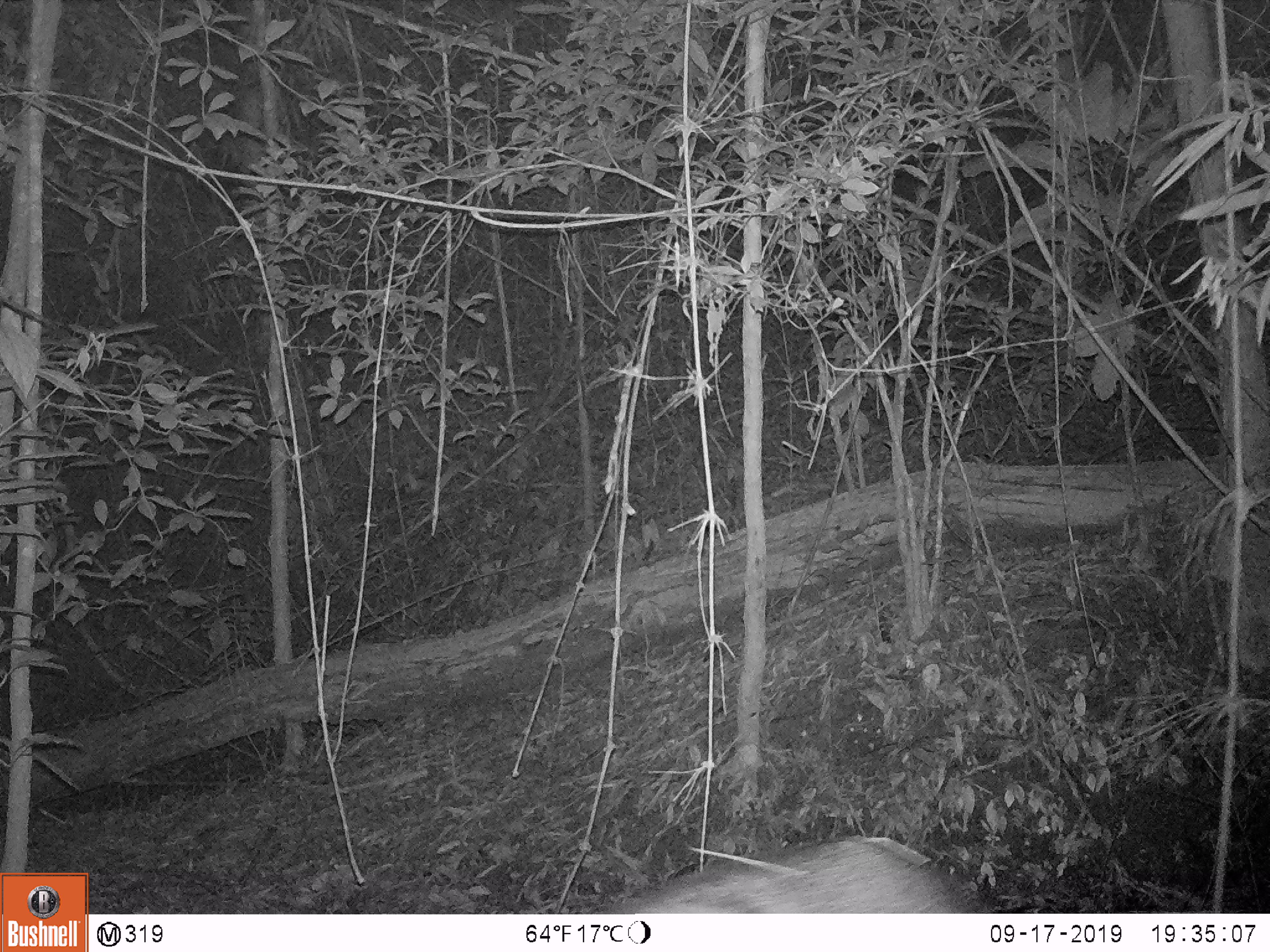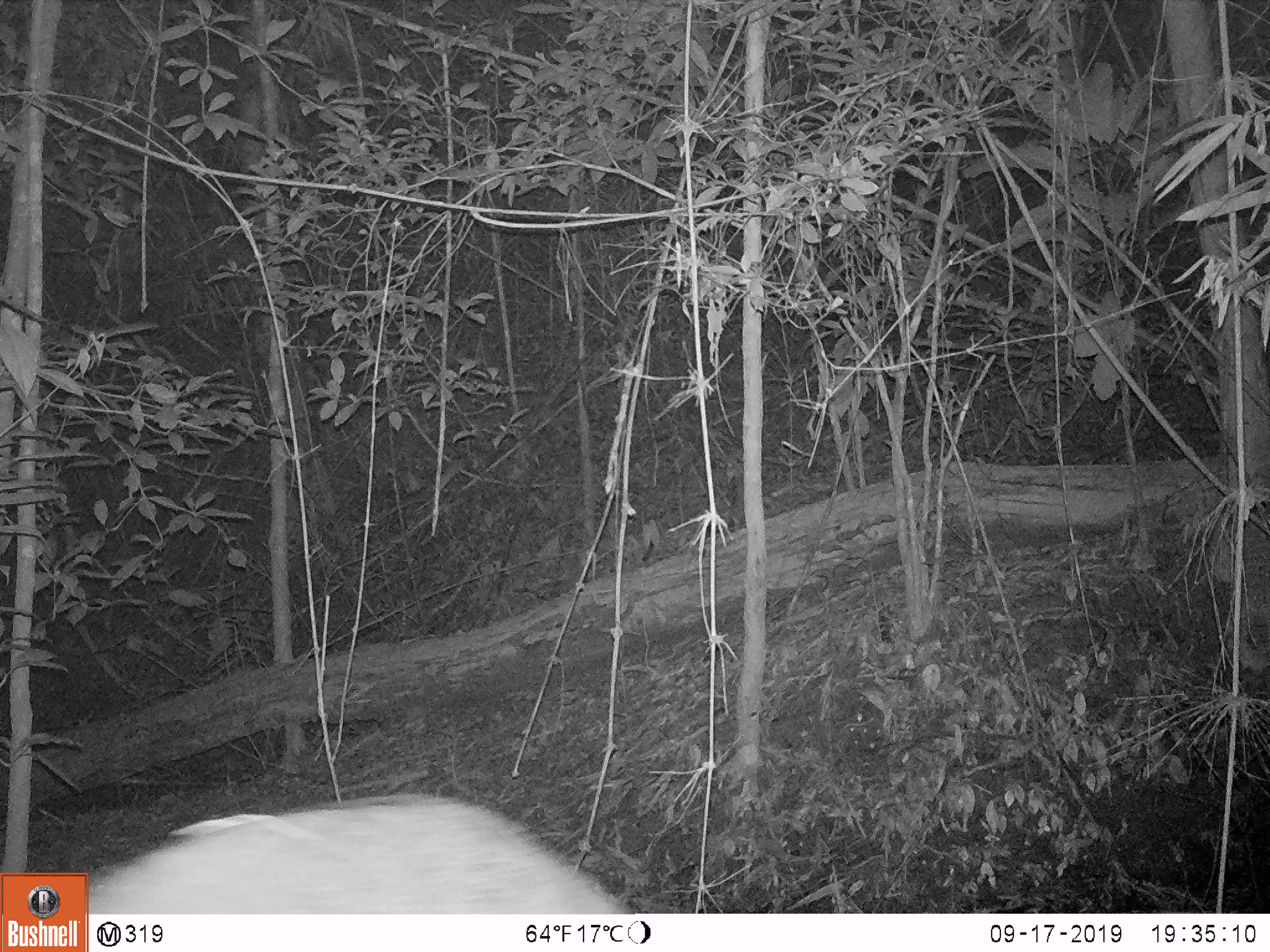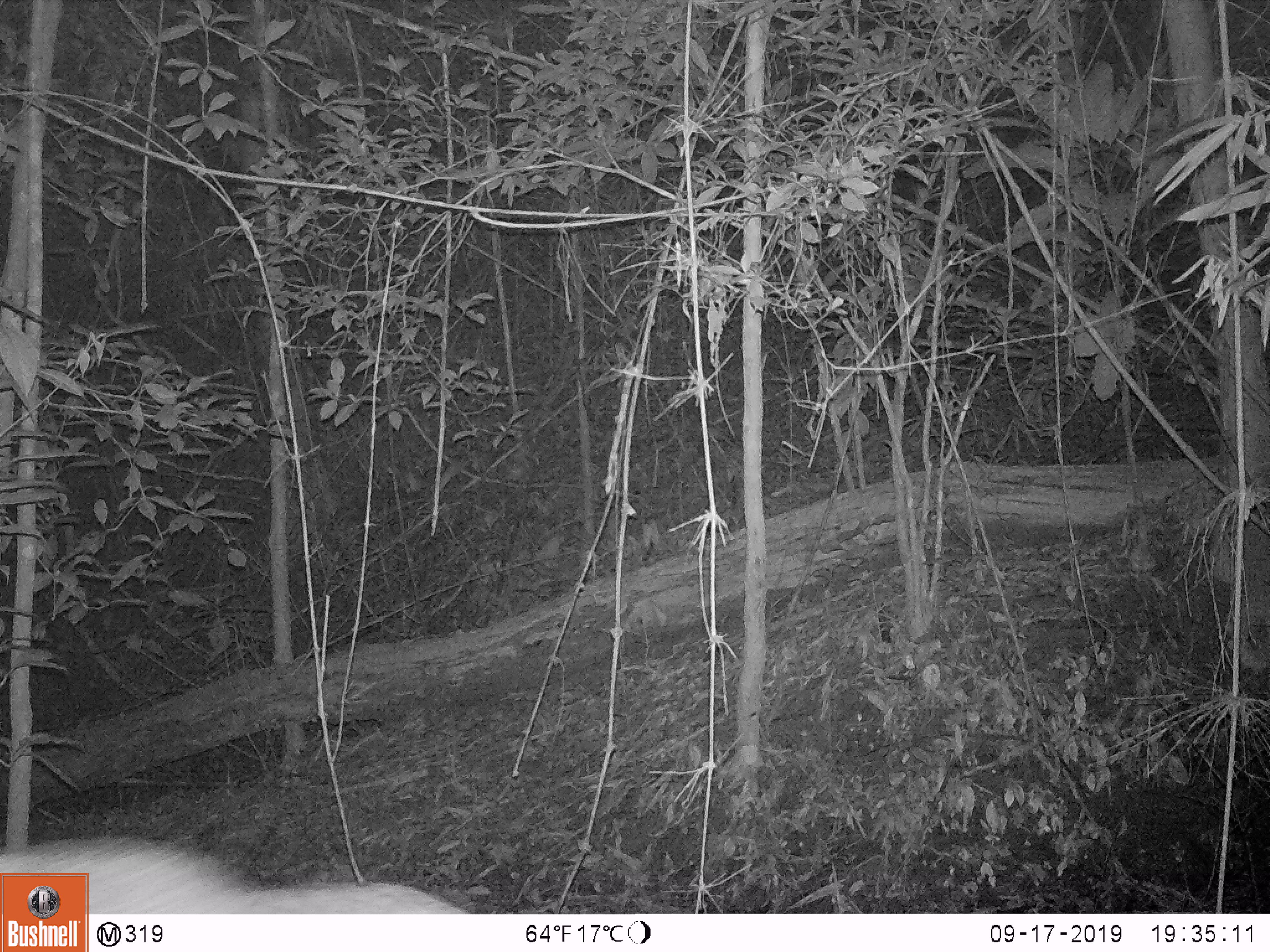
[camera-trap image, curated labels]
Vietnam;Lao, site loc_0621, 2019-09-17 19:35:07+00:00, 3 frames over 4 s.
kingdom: Animalia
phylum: Chordata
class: Mammalia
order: Artiodactyla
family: Suidae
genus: Sus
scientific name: Sus scrofa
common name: eurasian wild pig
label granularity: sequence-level